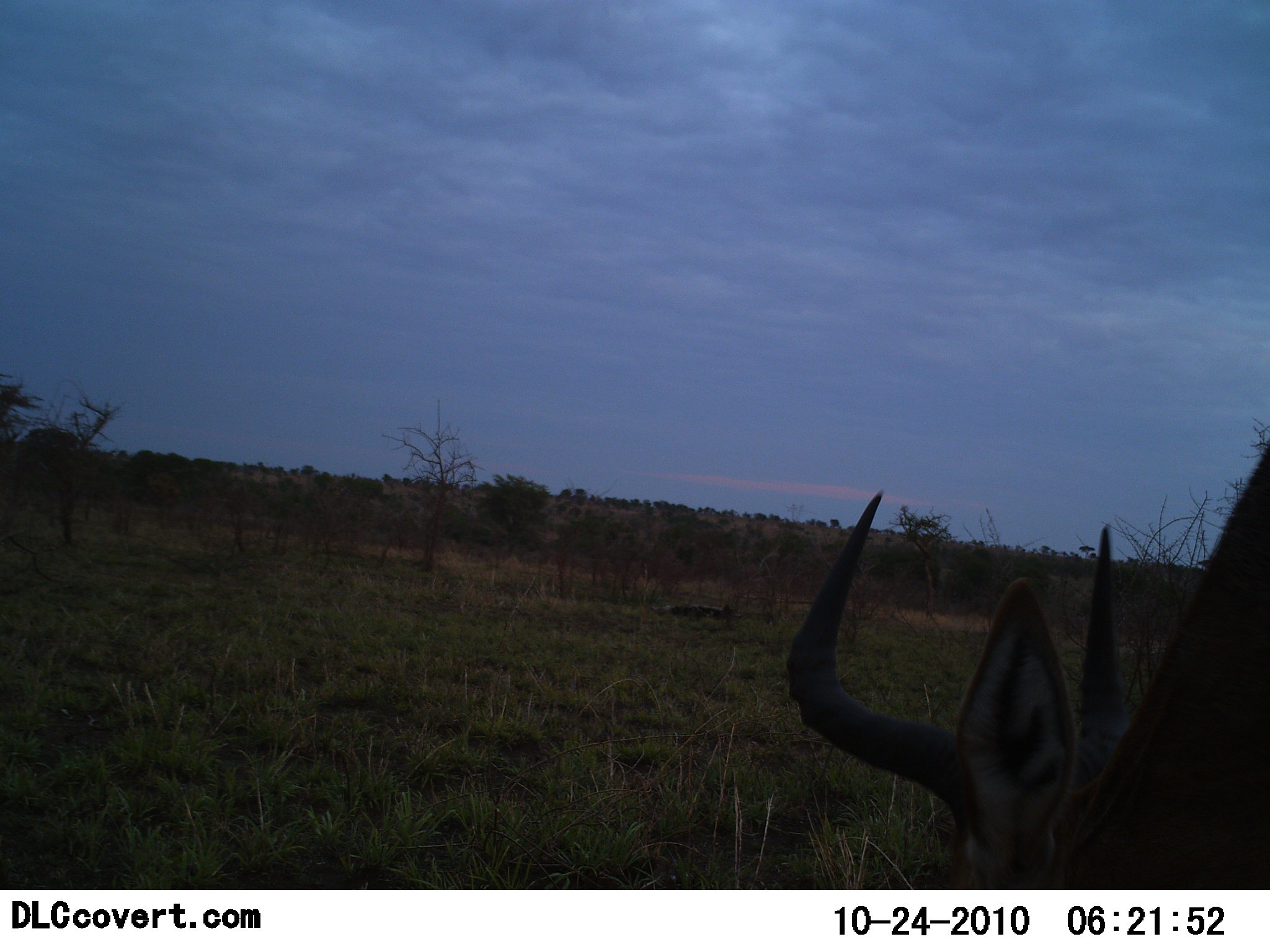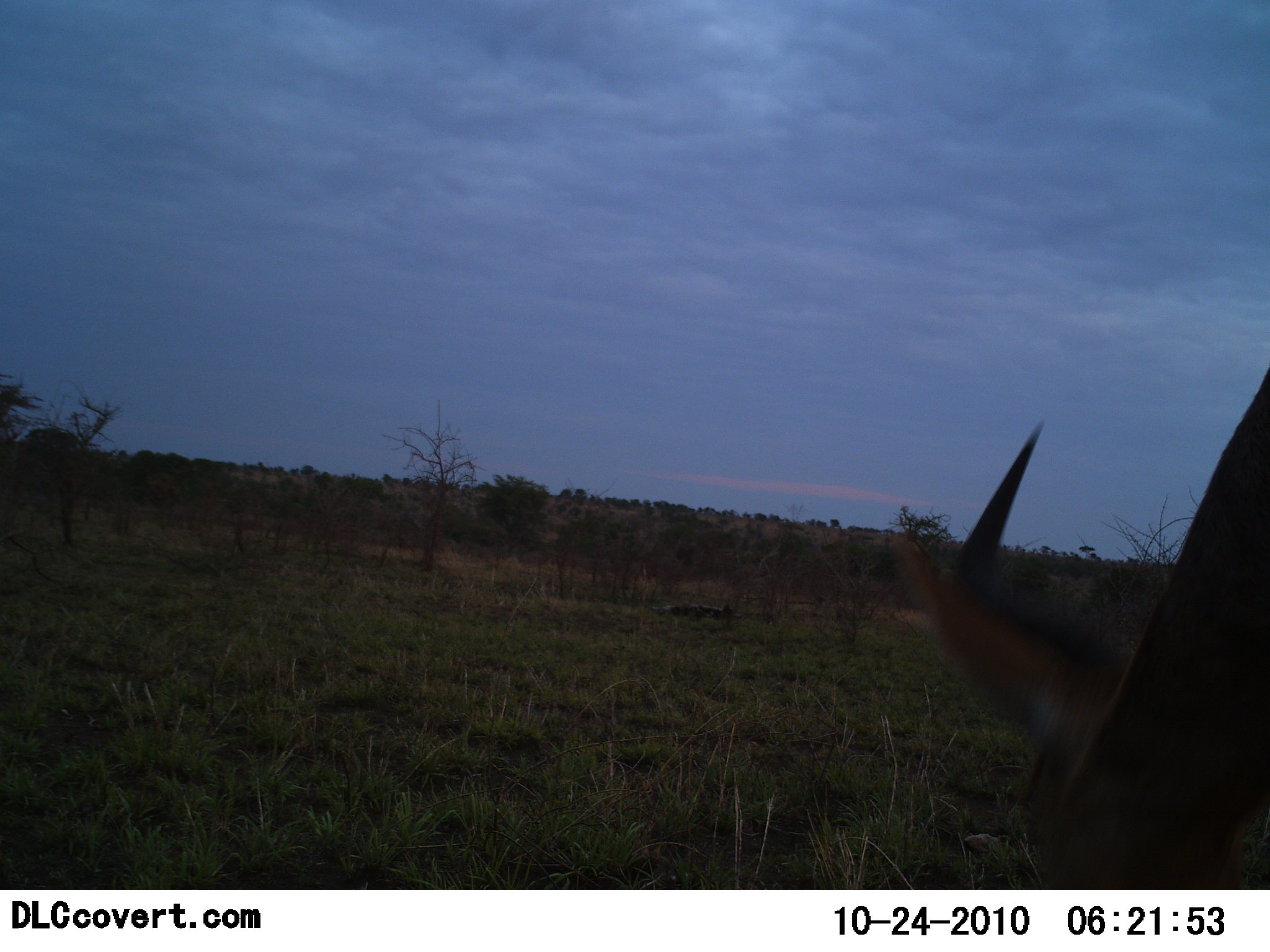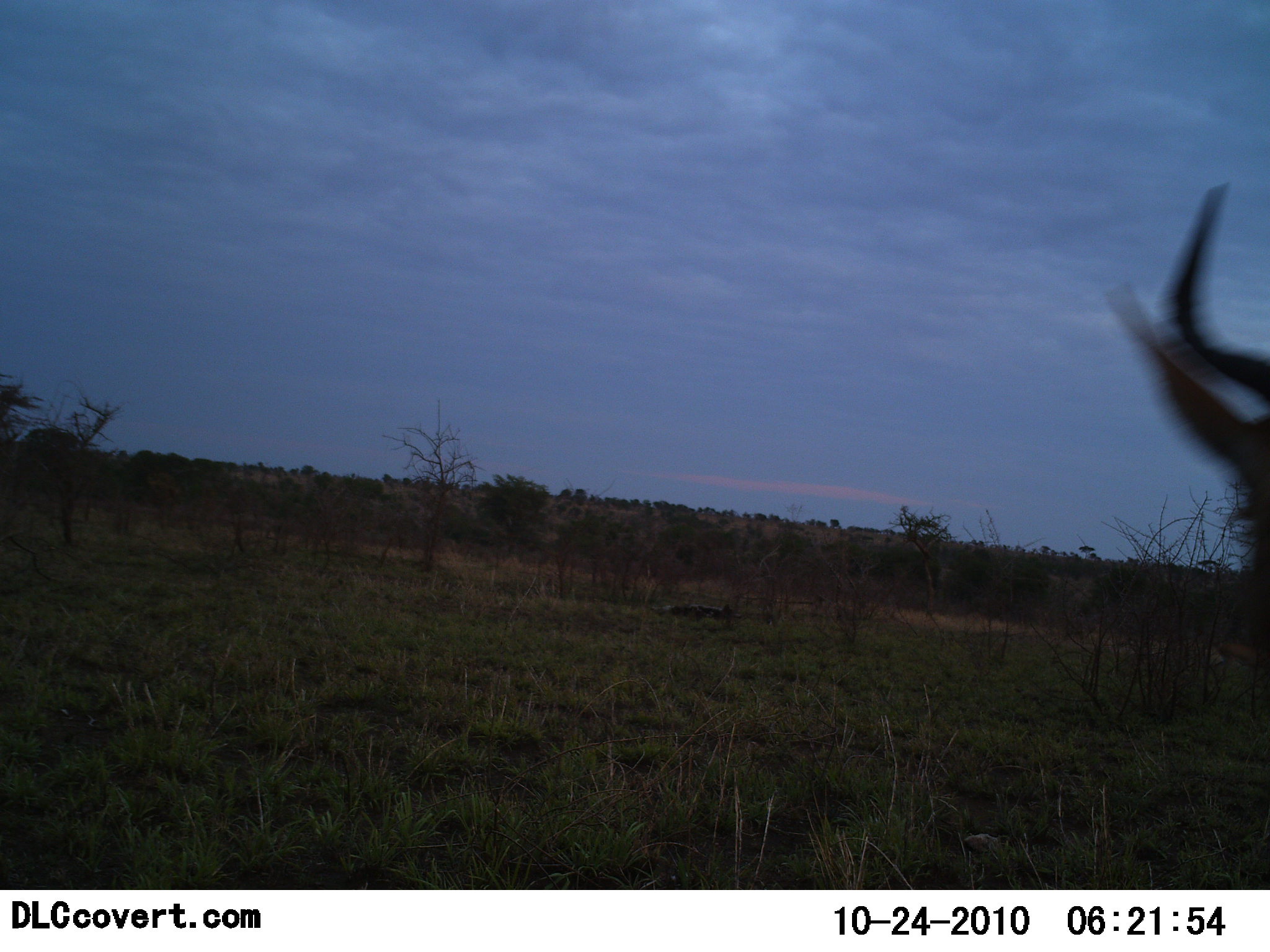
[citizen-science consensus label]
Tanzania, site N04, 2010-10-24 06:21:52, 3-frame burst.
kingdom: Animalia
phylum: Chordata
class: Mammalia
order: Artiodactyla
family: Bovidae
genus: Aepyceros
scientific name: Aepyceros melampus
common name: impala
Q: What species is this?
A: Impala (Aepyceros melampus).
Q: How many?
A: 1.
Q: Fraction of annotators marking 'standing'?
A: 29%.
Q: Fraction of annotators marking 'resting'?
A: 0%.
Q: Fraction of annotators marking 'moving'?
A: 14%.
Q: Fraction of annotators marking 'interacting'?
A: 0%.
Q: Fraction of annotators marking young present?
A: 0%.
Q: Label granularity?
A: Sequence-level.